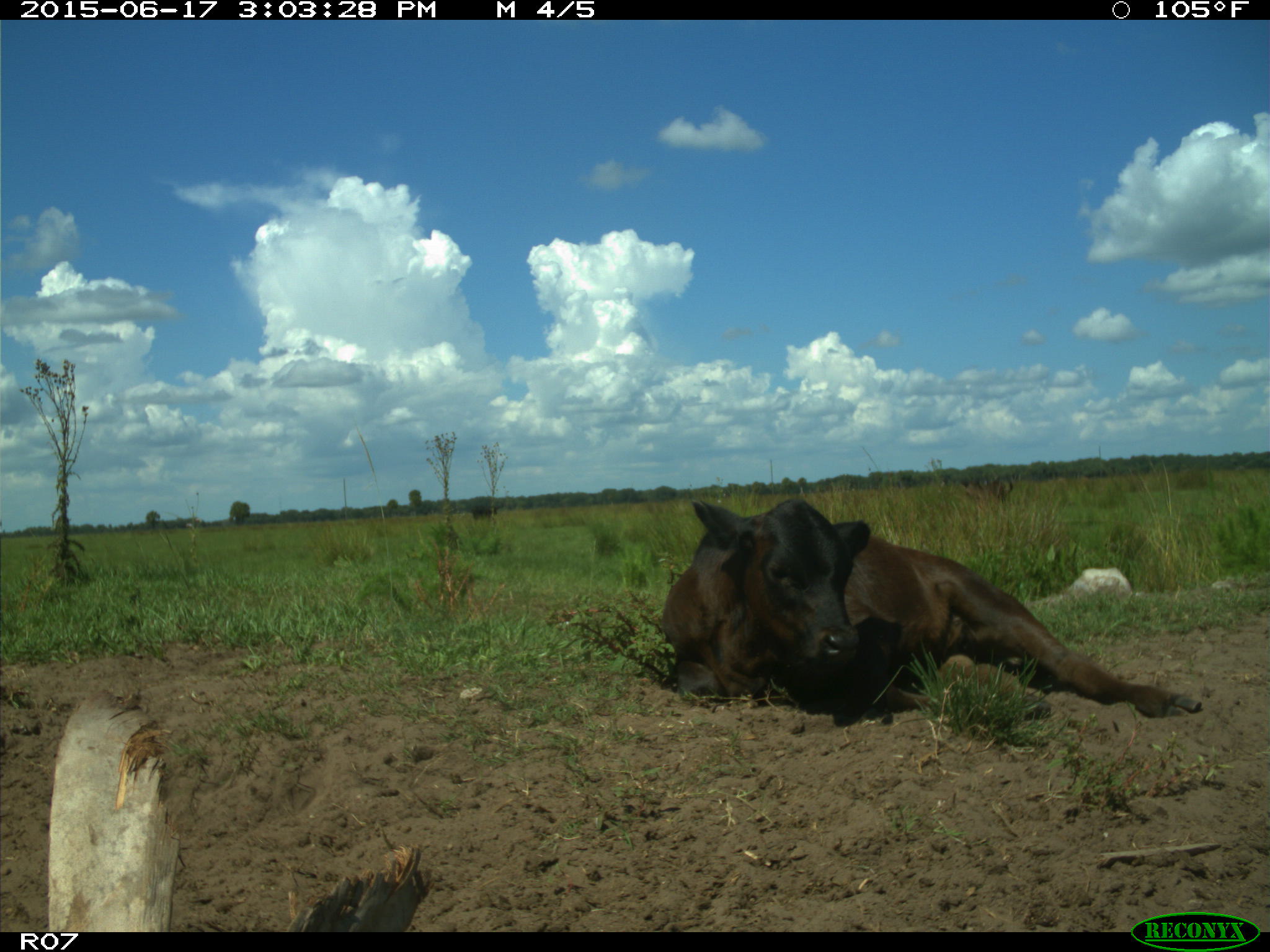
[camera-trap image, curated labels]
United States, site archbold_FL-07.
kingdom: Animalia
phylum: Chordata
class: Mammalia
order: Artiodactyla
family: Bovidae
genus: Bos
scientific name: Bos taurus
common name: domestic cow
Bos taurus (domestic cow).